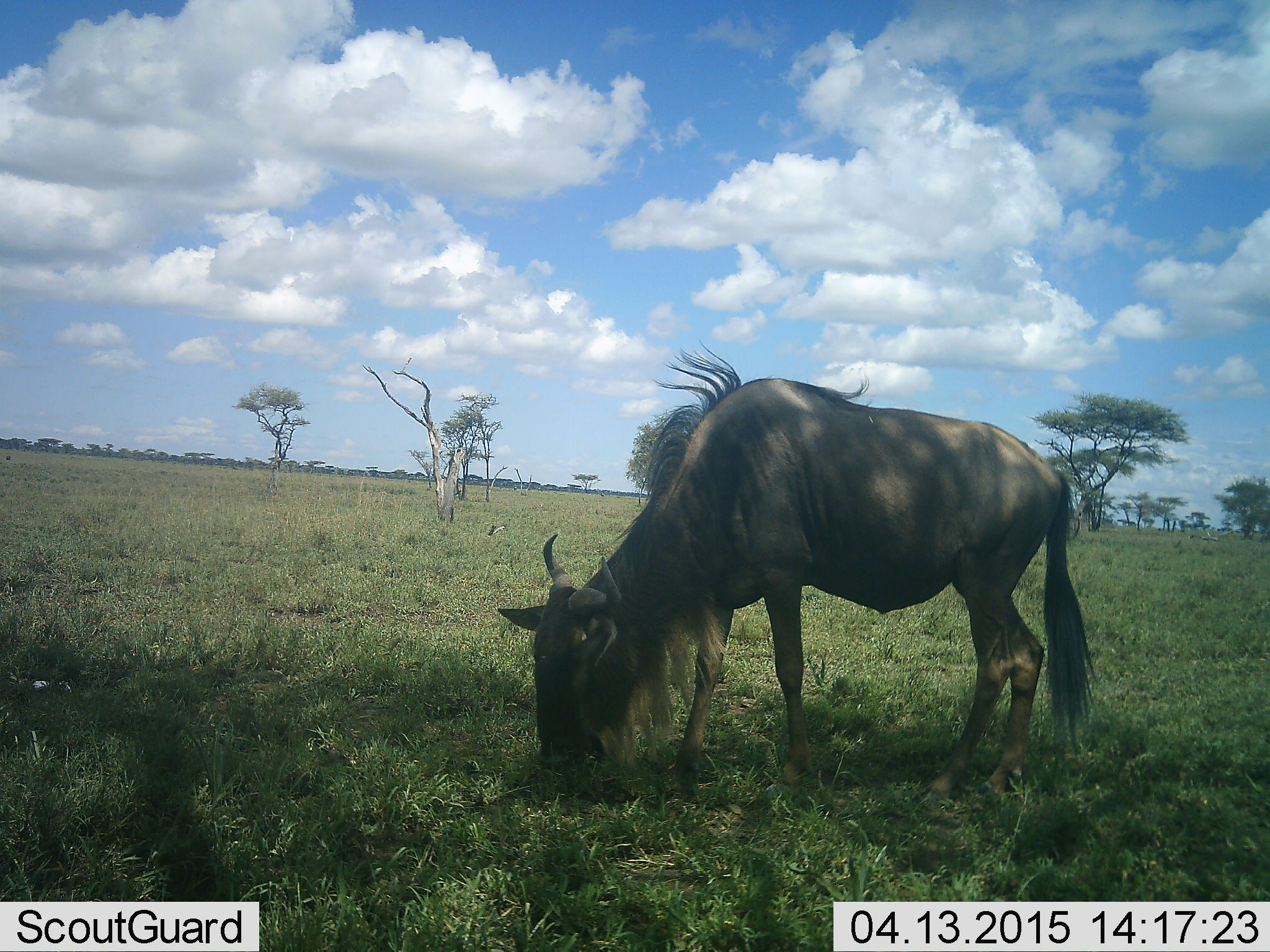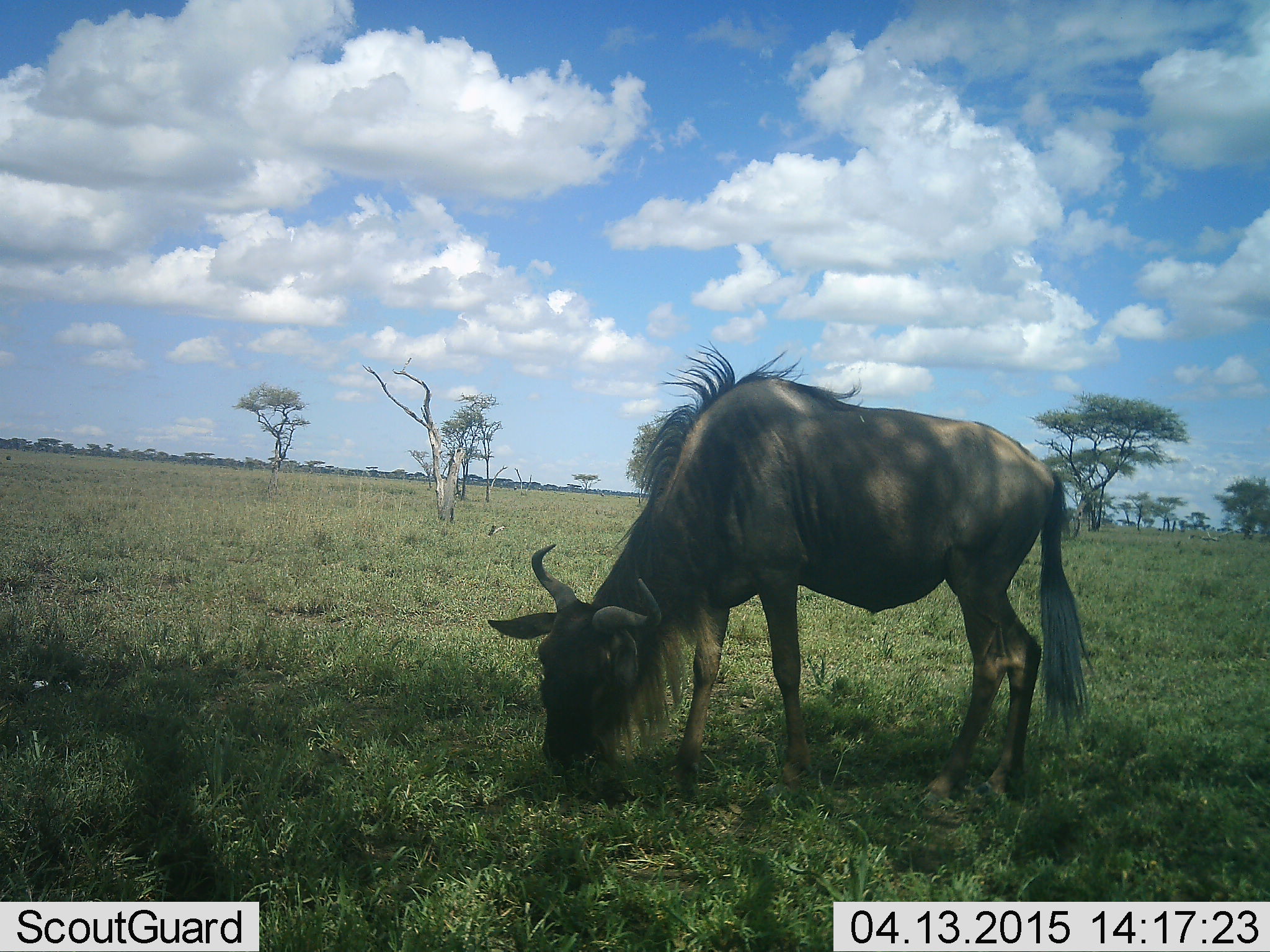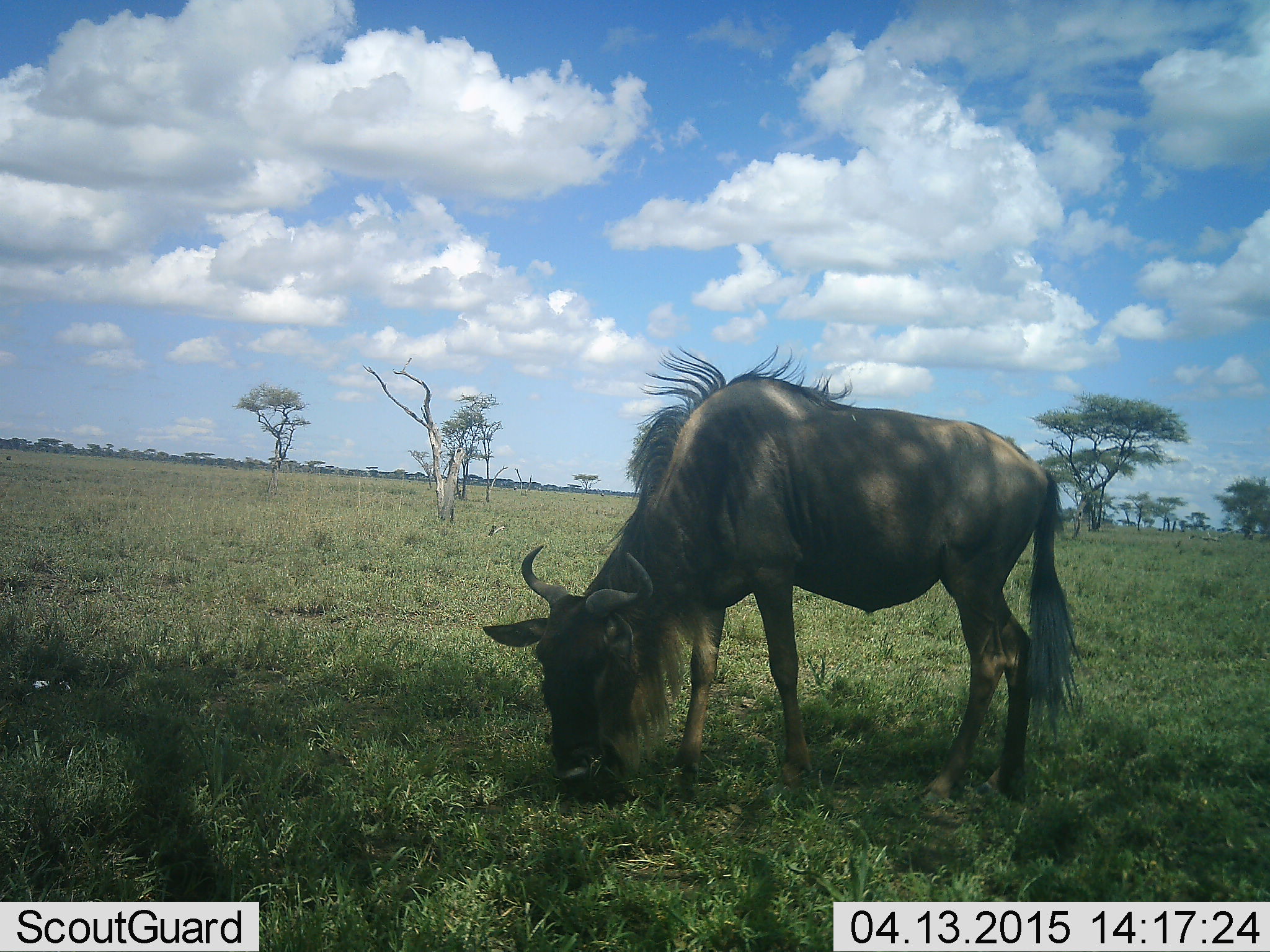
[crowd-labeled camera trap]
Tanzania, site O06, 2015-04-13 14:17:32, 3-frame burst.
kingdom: Animalia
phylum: Chordata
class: Mammalia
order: Artiodactyla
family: Bovidae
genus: Connochaetes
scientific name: Connochaetes taurinus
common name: blue wildebeest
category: wildebeest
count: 1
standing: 10%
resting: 0%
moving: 0%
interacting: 0%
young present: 0%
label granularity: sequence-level